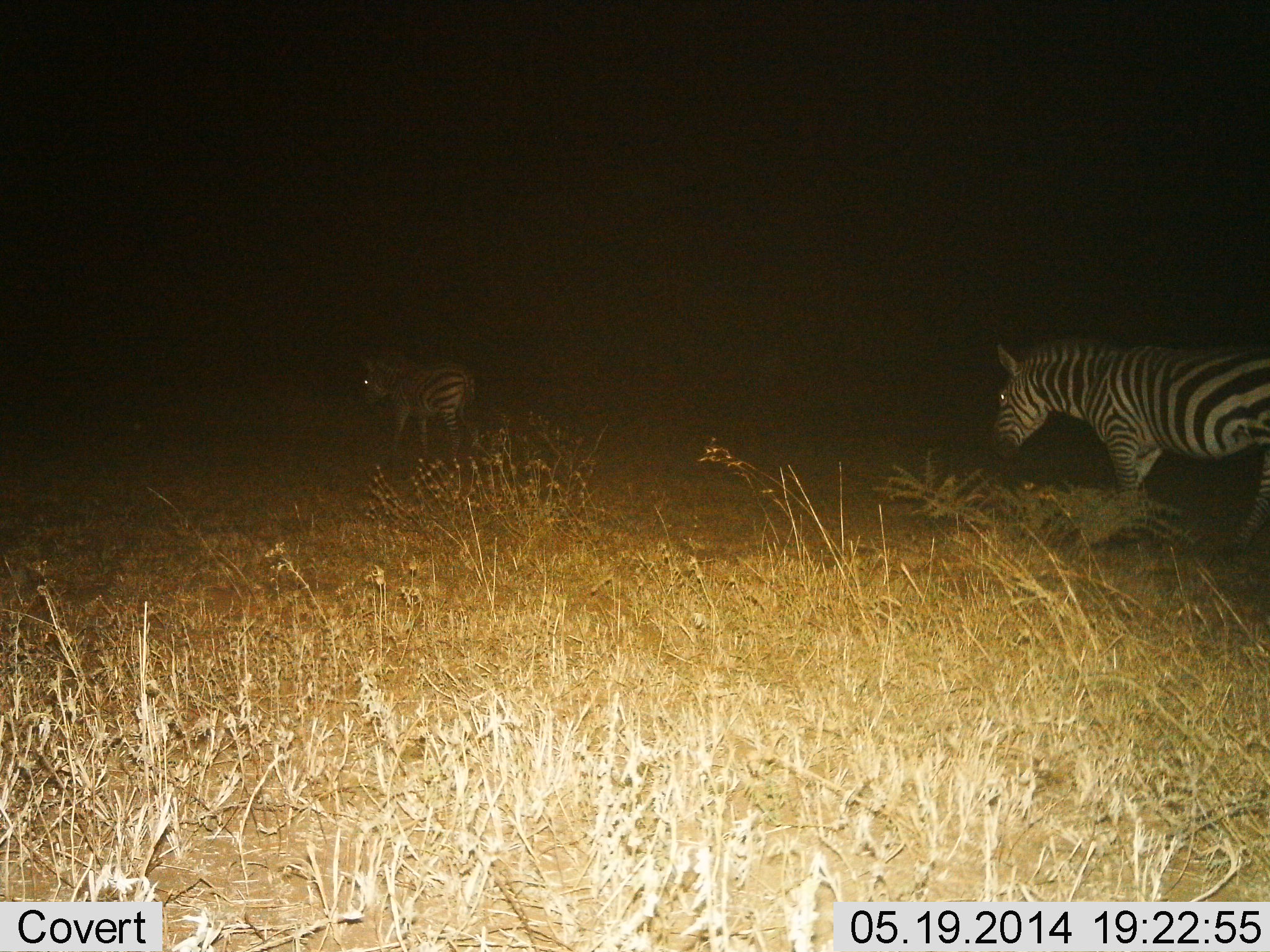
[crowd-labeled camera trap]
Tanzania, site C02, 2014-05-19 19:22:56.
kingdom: Animalia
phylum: Chordata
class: Mammalia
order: Perissodactyla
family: Equidae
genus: Equus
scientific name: Equus quagga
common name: plains zebra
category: zebra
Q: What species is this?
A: Zebra (plains zebra) (Equus quagga).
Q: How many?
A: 2.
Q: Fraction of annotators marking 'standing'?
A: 10%.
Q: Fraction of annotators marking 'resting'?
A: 0%.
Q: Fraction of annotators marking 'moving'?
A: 100%.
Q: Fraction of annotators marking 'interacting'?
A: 0%.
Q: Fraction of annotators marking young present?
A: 10%.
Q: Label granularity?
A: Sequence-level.